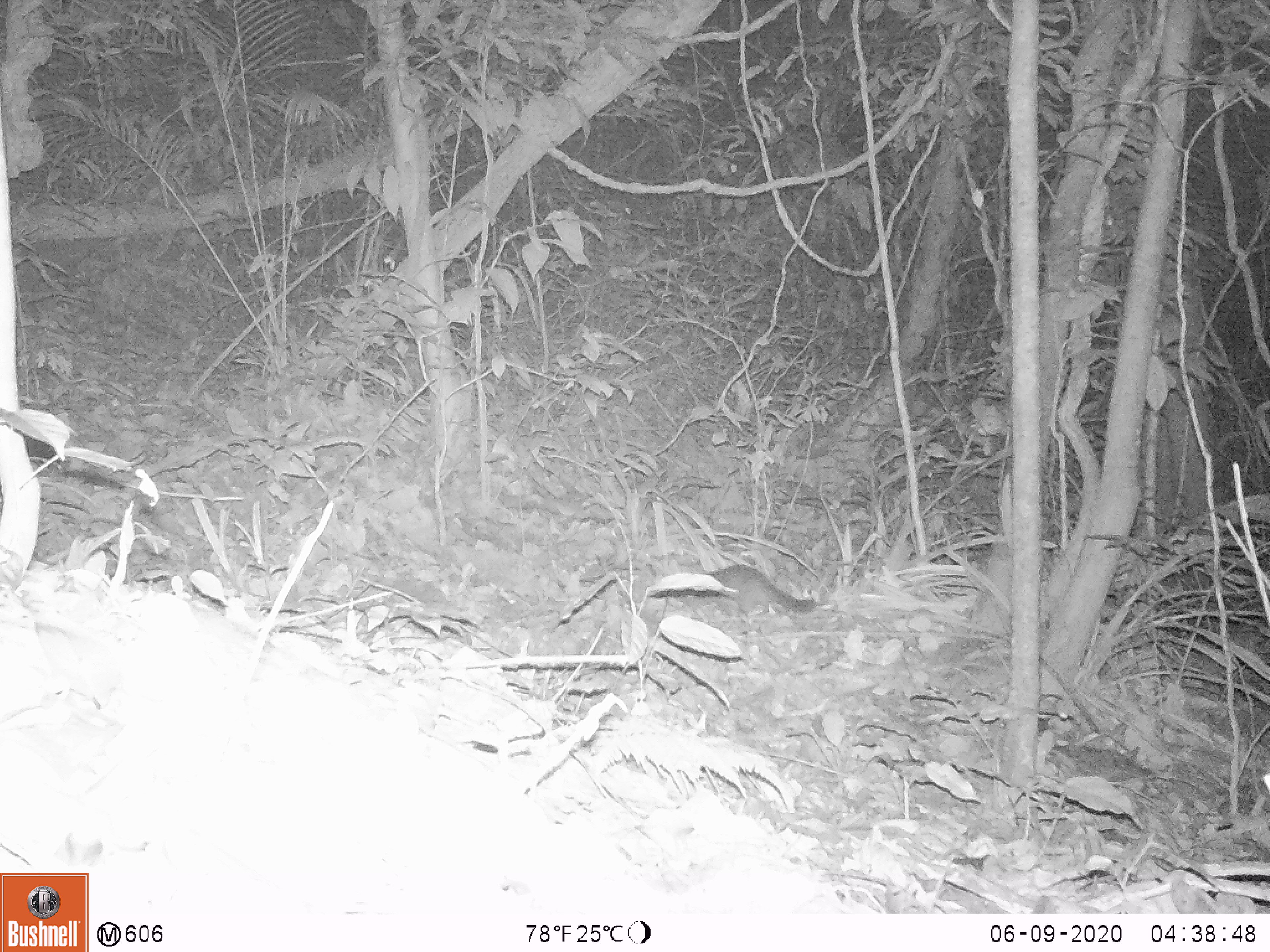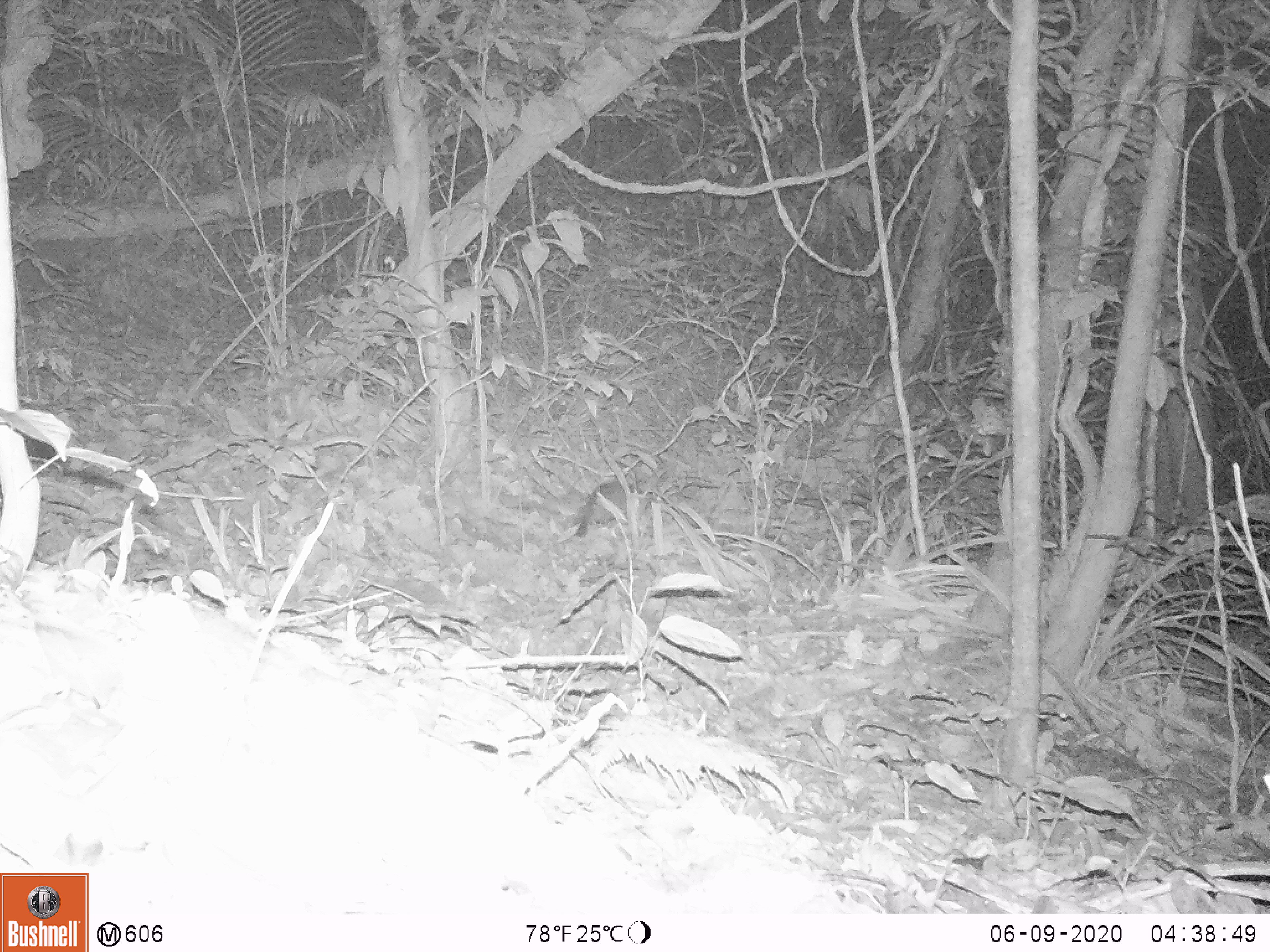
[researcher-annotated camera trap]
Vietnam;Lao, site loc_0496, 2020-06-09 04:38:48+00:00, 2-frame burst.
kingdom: Animalia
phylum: Chordata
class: Mammalia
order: Carnivora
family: Mustelidae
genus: Melogale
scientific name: Melogale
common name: ferret badger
Ferret badger (Melogale). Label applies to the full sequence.